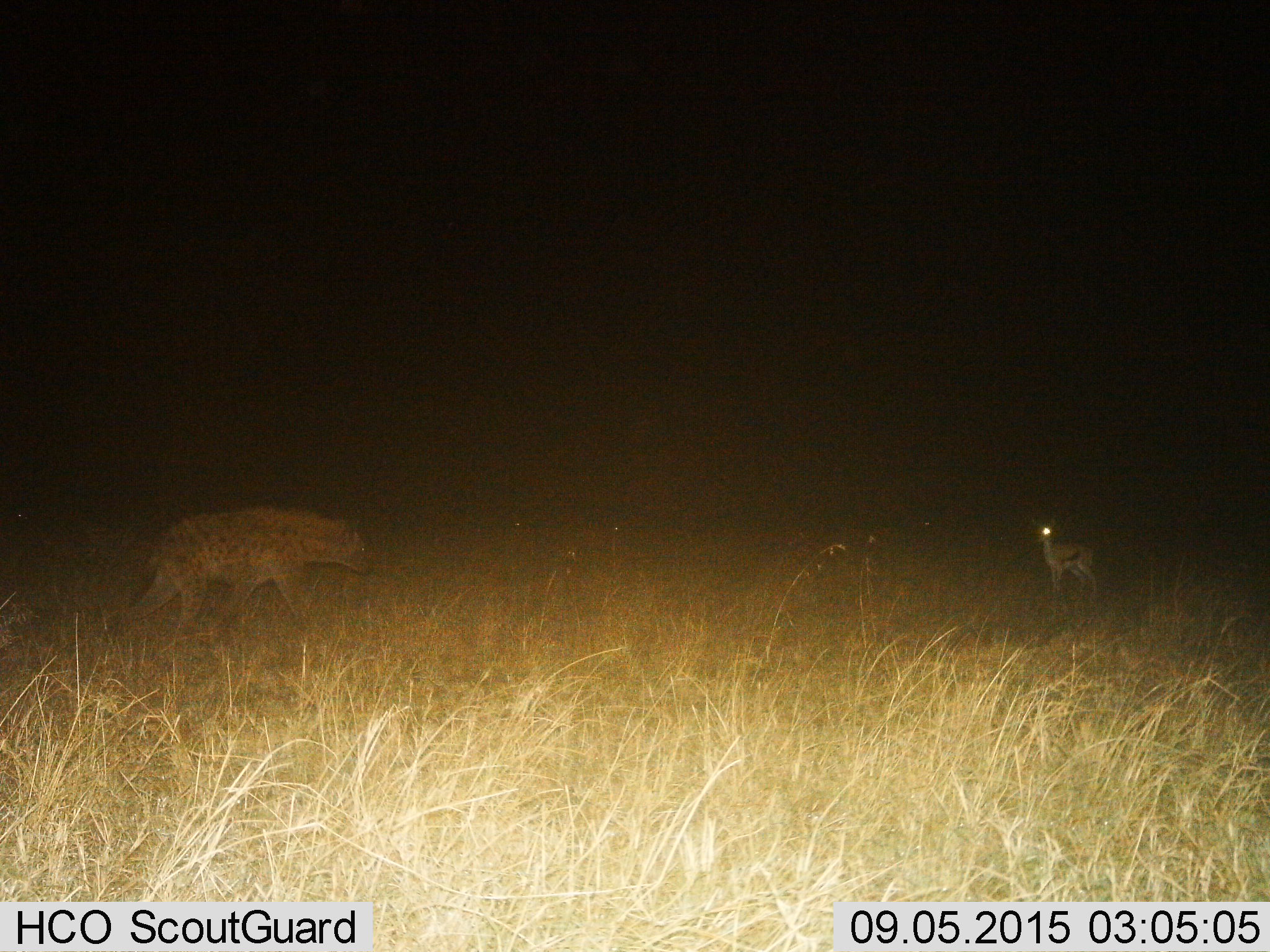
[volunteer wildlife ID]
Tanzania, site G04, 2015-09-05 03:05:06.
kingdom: Animalia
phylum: Chordata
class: Mammalia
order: Artiodactyla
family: Bovidae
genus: Eudorcas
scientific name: Eudorcas thomsonii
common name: thomson's gazelle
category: gazellethomsons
Gazellethomsons (thomson's gazelle) (Eudorcas thomsonii), count 1. Behavior (volunteer vote fractions): standing 88%, resting 0%, moving 12%, interacting 6%. Young present (vote fraction): 0%. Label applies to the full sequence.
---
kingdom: Animalia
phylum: Chordata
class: Mammalia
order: Carnivora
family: Hyaenidae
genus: Crocuta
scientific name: Crocuta crocuta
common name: spotted hyena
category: hyenaspotted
Hyenaspotted (spotted hyena) (Crocuta crocuta), count 1. Behavior (volunteer vote fractions): standing 11%, resting 0%, moving 83%, interacting 11%. Young present (vote fraction): 0%. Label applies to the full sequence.